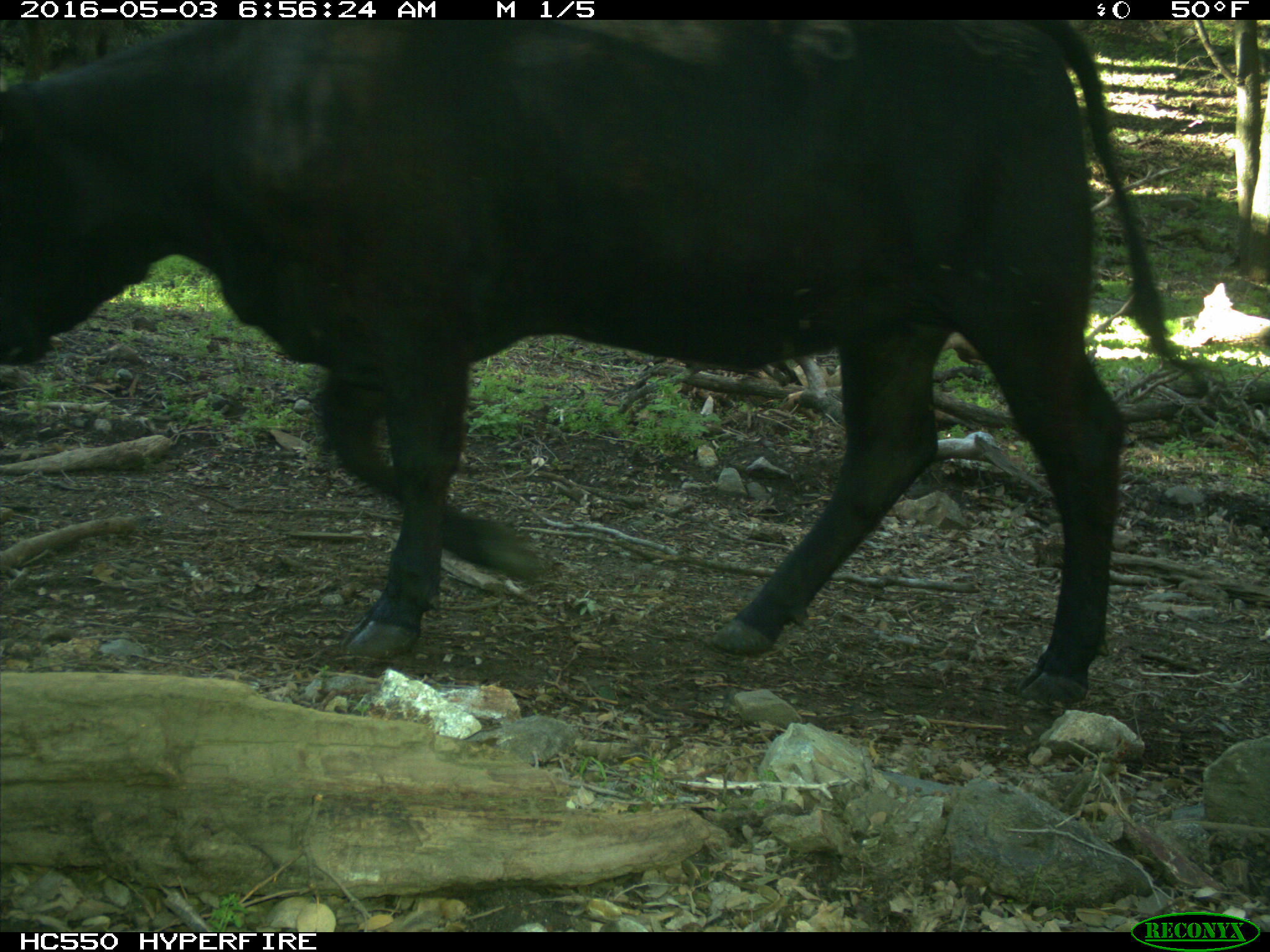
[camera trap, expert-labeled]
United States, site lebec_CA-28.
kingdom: Animalia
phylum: Chordata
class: Mammalia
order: Artiodactyla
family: Bovidae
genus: Bos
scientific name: Bos taurus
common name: domestic cow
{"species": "Bos taurus (domestic cow)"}